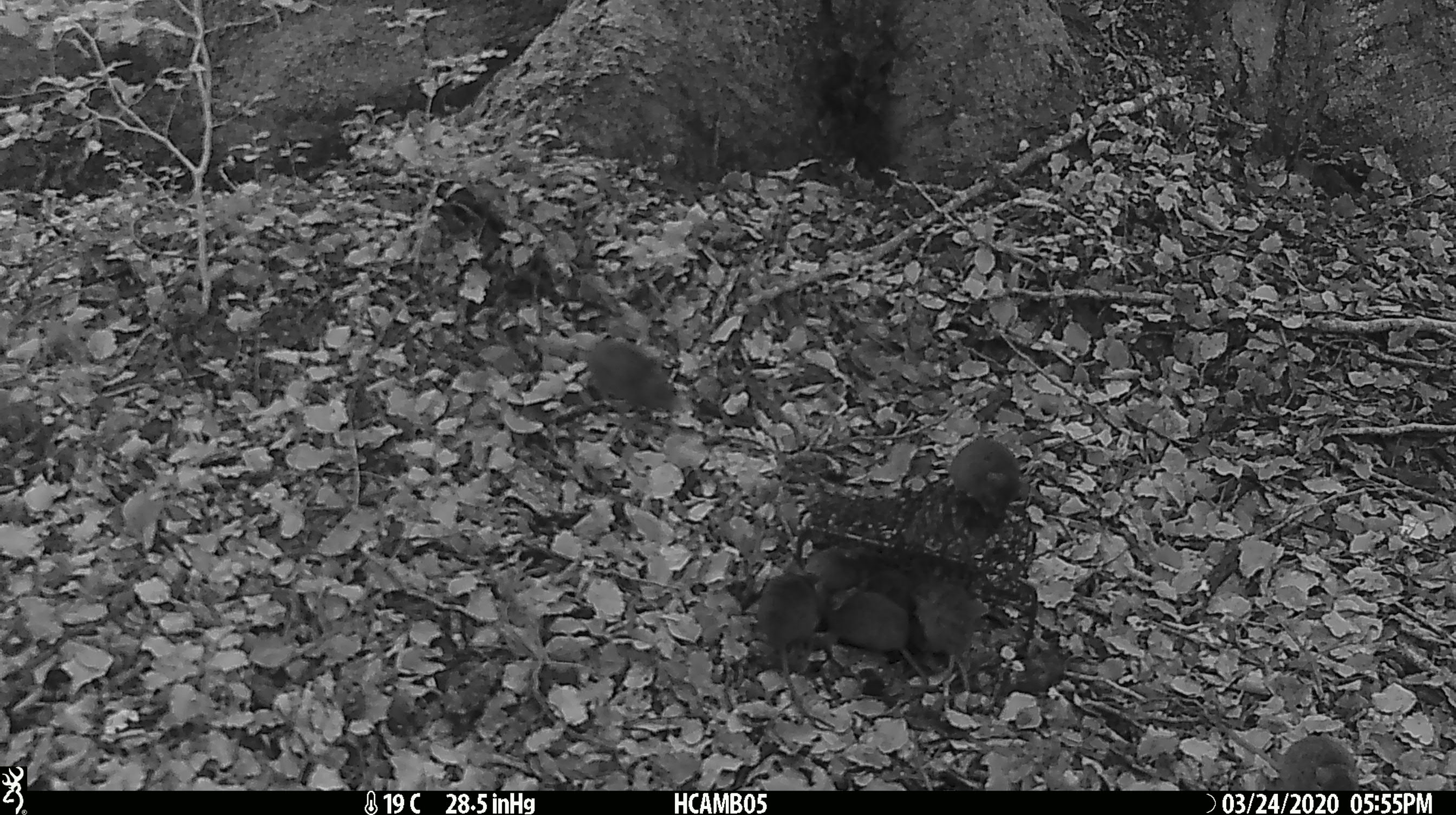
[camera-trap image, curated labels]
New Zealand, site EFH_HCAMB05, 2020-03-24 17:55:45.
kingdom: Animalia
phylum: Chordata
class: Mammalia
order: Rodentia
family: Muridae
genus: Mus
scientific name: Mus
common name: mouse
Mouse (Mus).